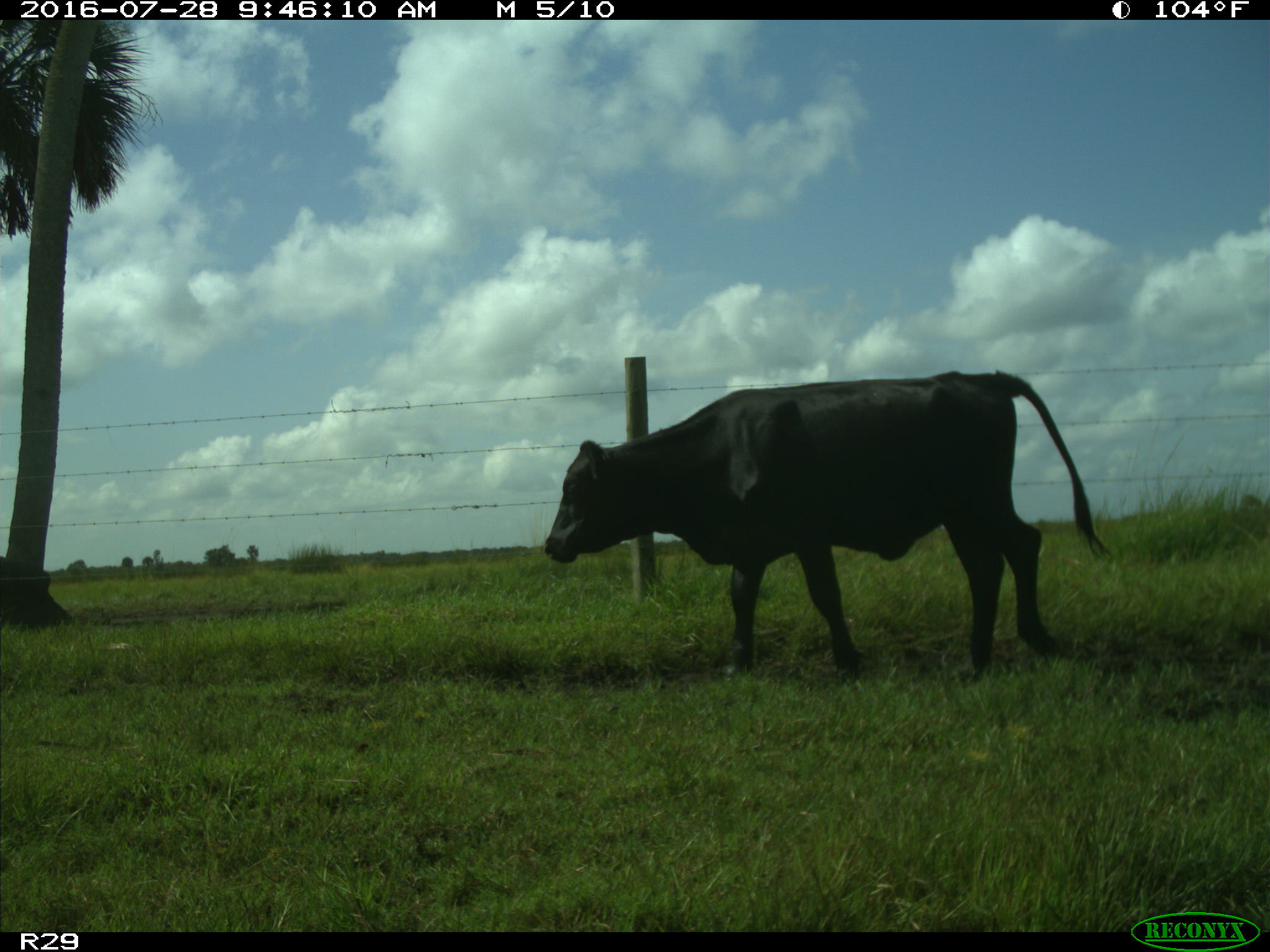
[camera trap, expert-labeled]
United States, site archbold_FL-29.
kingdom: Animalia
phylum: Chordata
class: Mammalia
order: Artiodactyla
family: Bovidae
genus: Bos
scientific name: Bos taurus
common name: domestic cow